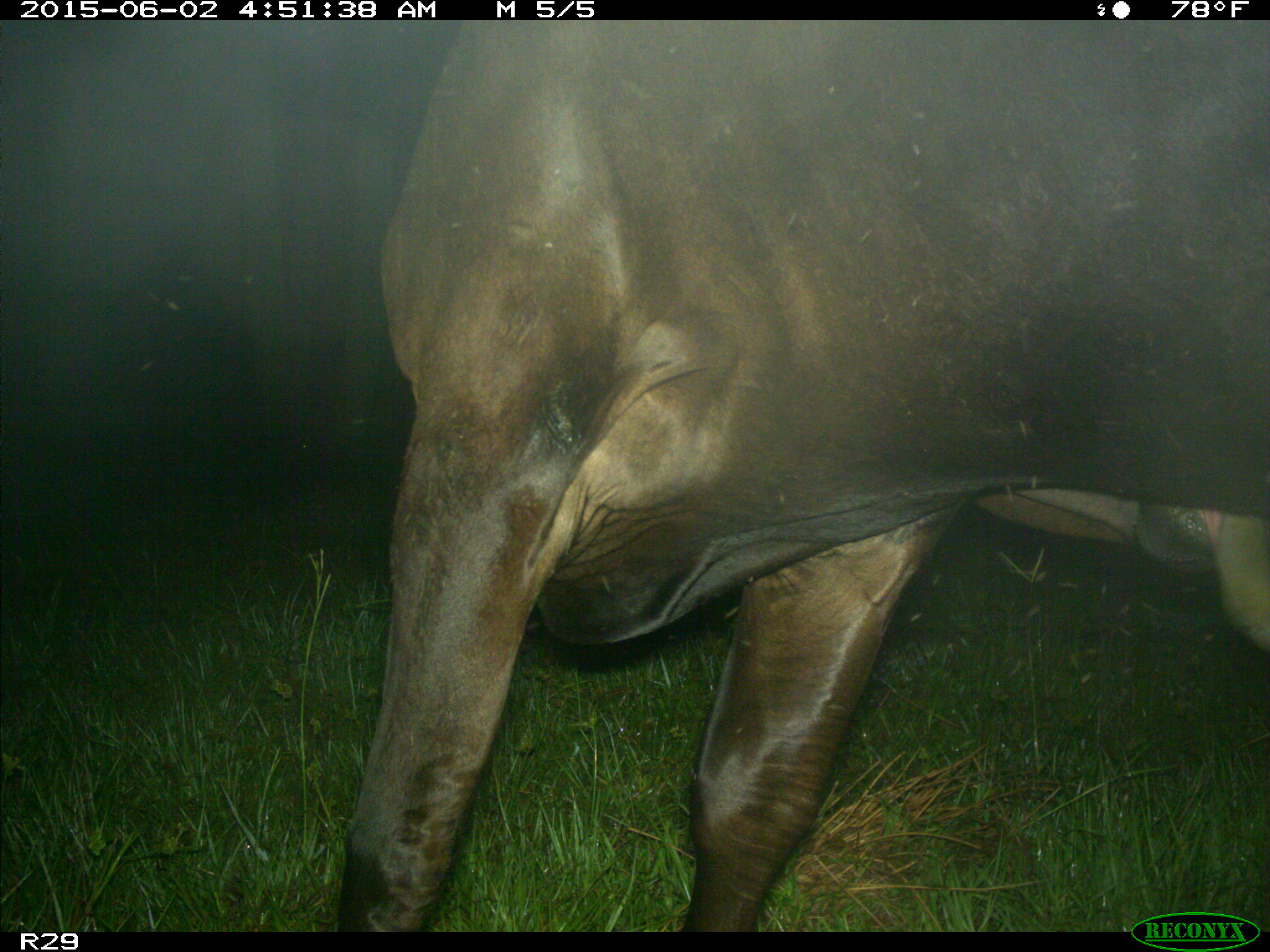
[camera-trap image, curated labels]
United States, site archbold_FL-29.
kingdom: Animalia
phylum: Chordata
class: Mammalia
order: Artiodactyla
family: Bovidae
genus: Bos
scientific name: Bos taurus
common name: domestic cow